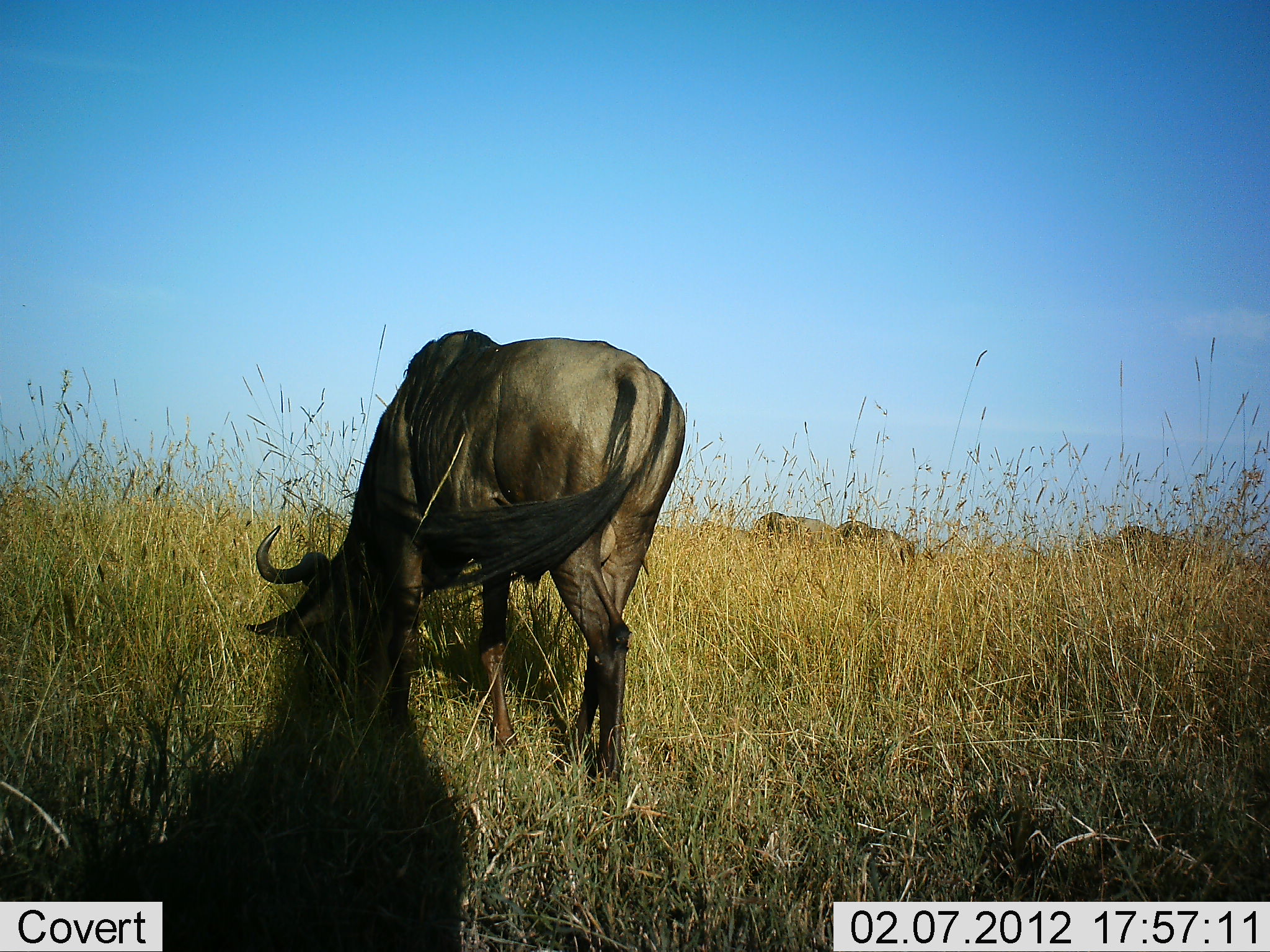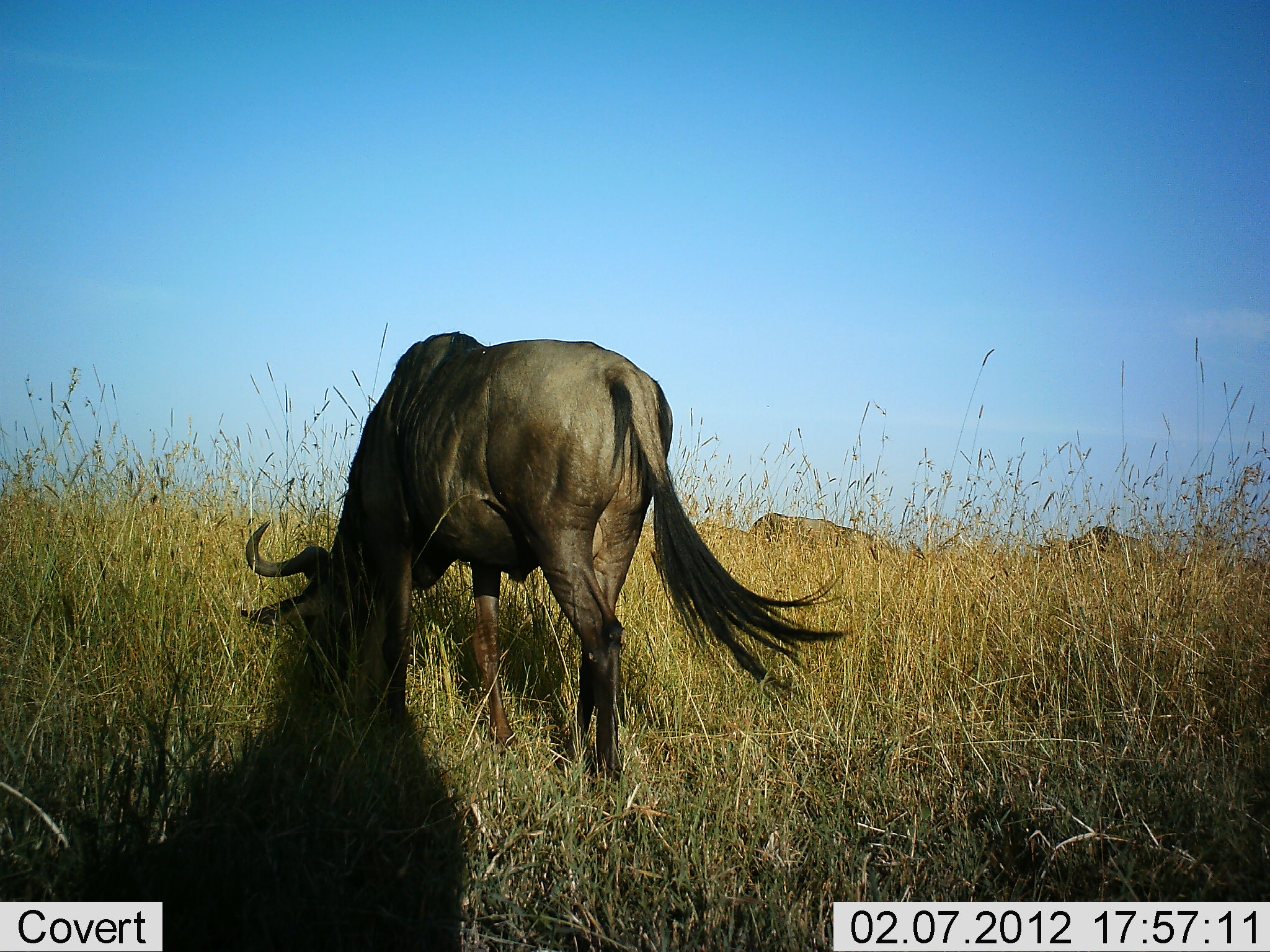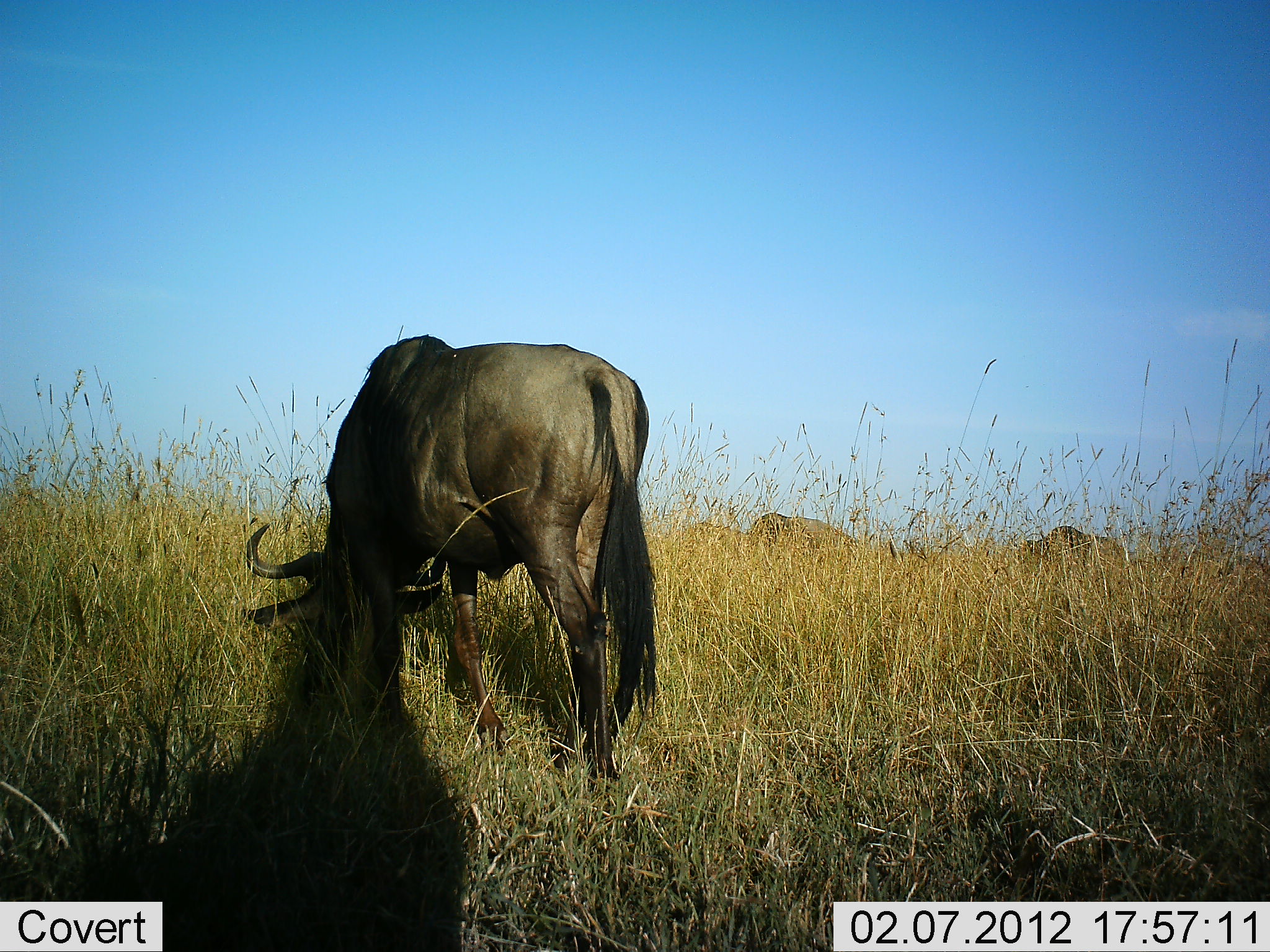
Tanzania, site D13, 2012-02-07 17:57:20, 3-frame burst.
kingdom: Animalia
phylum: Chordata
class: Mammalia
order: Artiodactyla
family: Bovidae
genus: Connochaetes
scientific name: Connochaetes taurinus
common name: blue wildebeest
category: wildebeest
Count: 3.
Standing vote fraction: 31%.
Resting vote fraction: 0%.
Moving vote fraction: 19%.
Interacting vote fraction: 0%.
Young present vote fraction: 0%.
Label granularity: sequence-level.